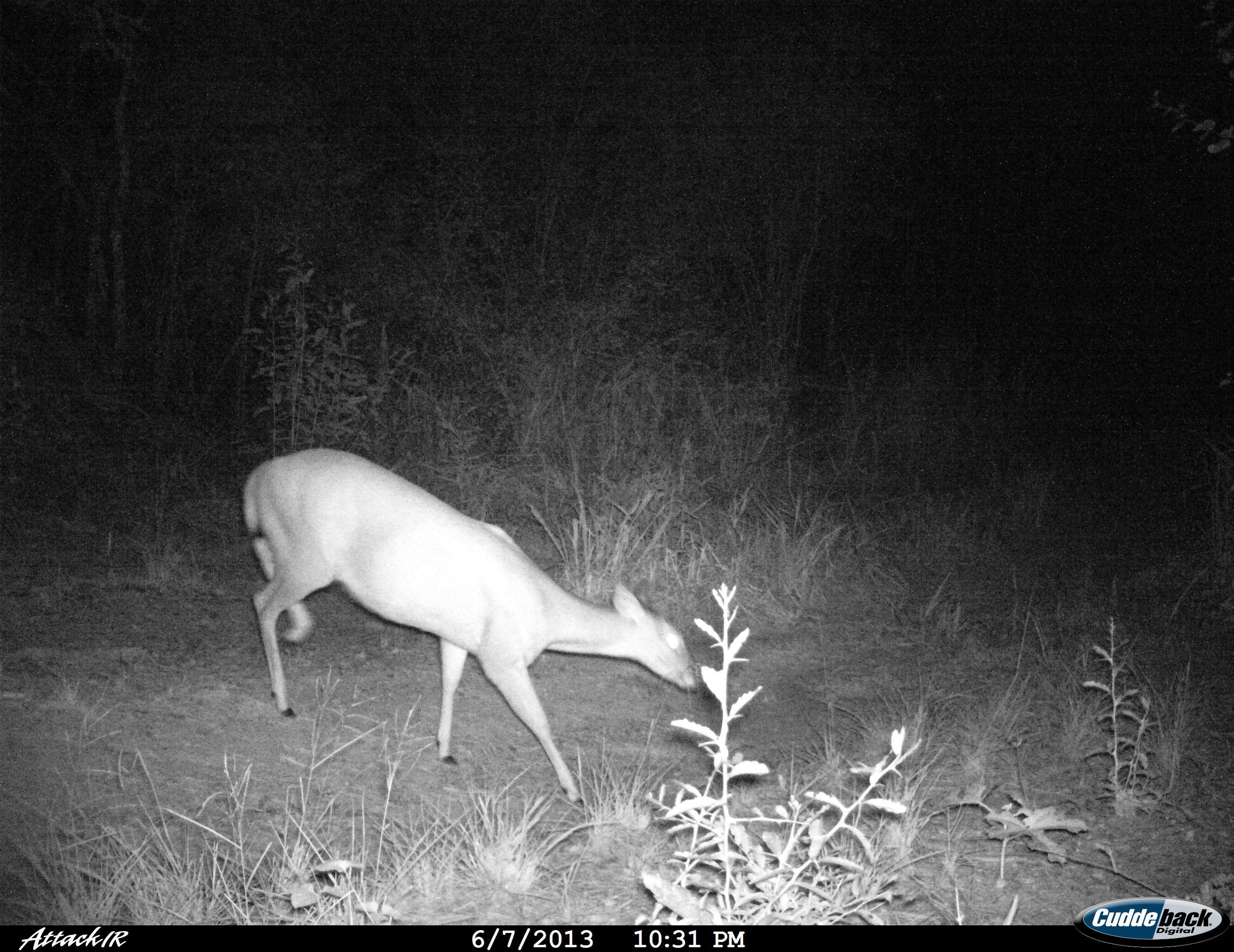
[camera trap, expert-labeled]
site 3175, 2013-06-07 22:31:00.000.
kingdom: Animalia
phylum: Chordata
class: Mammalia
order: Artiodactyla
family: Cervidae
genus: Mazama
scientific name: Mazama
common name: brockets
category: mazama sp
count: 1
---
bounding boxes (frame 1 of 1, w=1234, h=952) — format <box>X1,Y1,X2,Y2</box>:
mazama sp: <box>243,449,697,802</box>